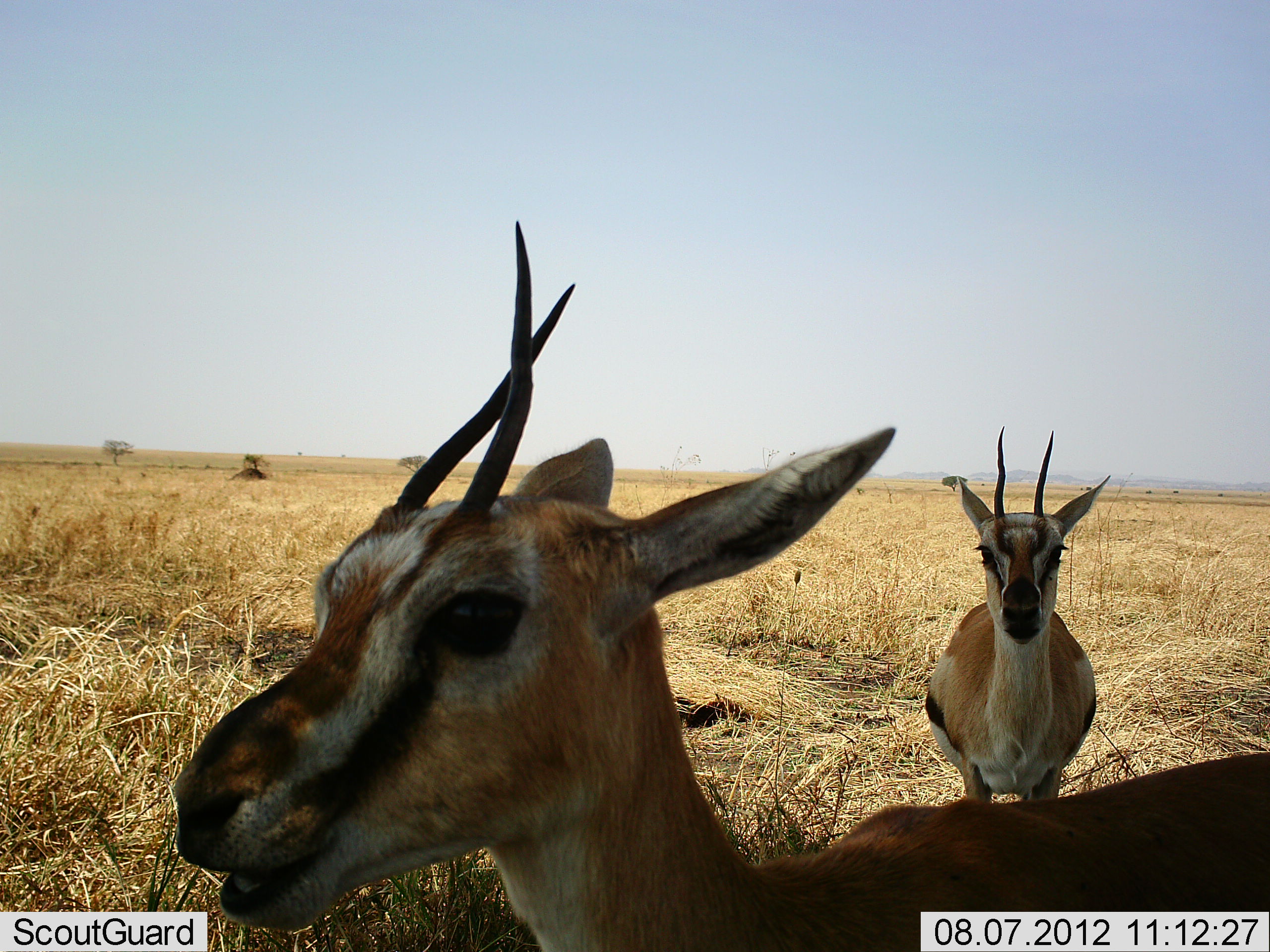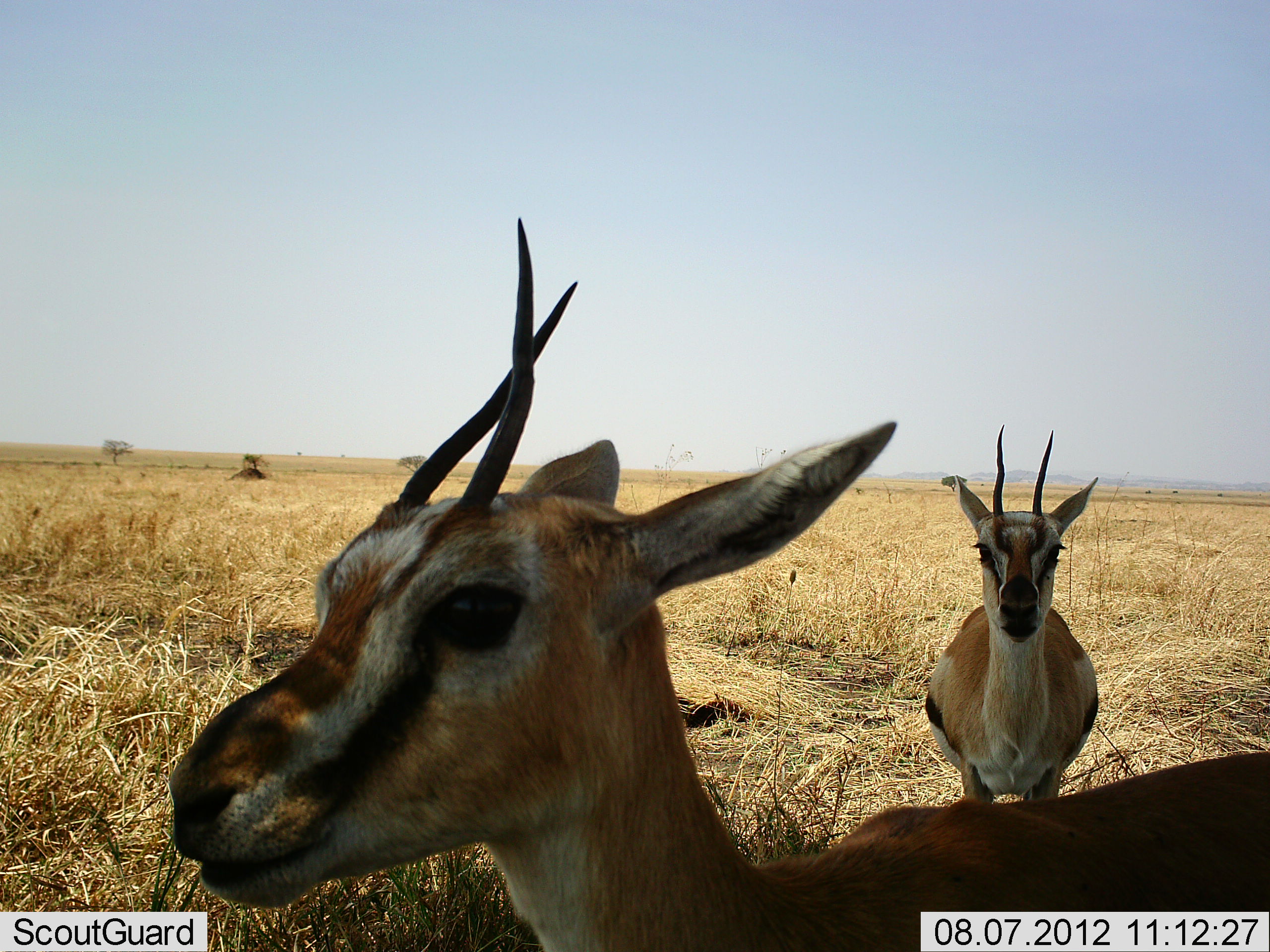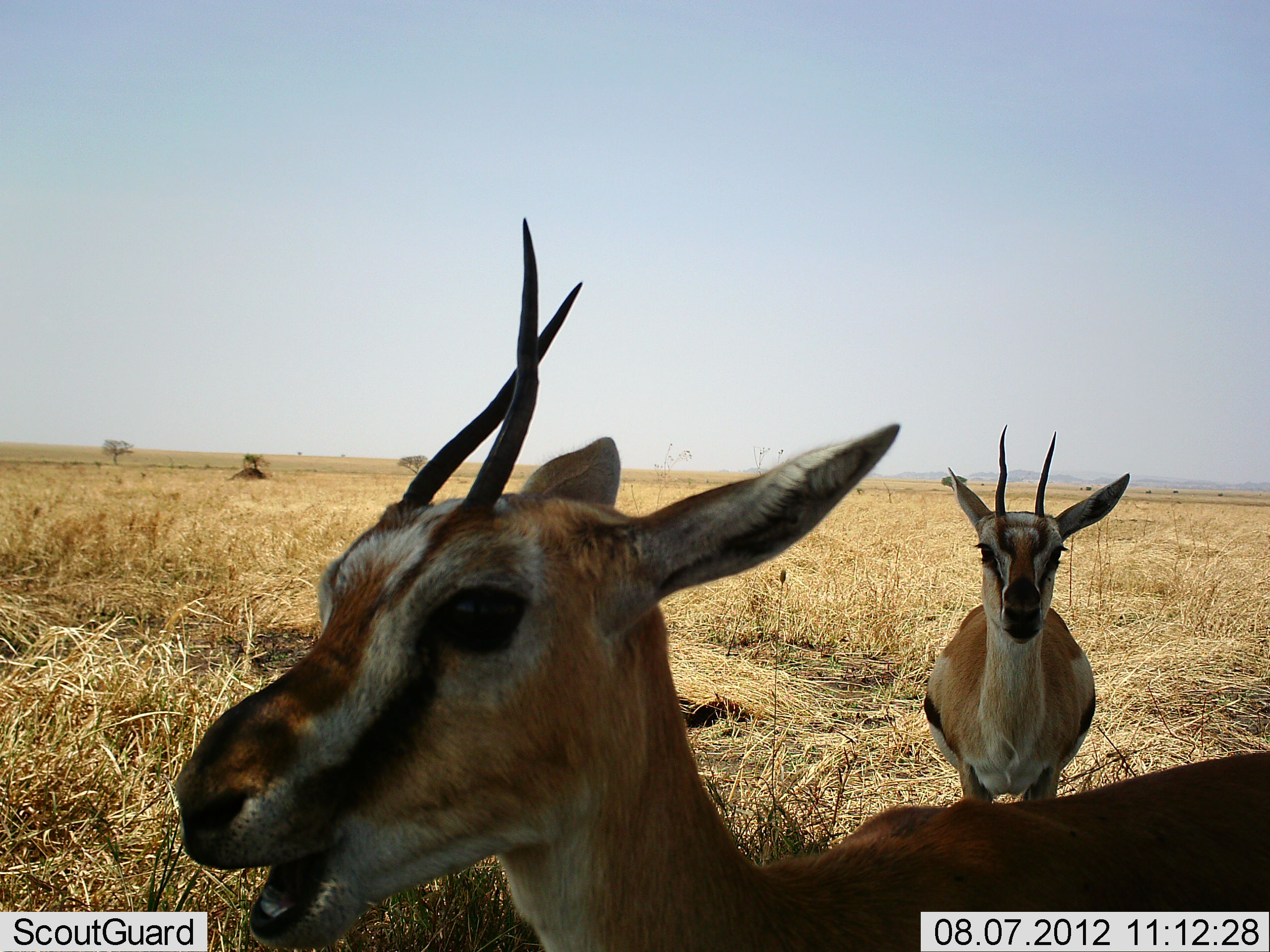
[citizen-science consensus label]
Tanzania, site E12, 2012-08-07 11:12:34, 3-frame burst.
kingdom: Animalia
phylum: Chordata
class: Mammalia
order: Artiodactyla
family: Bovidae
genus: Eudorcas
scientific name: Eudorcas thomsonii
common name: thomson's gazelle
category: gazellethomsons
Gazellethomsons (thomson's gazelle) (Eudorcas thomsonii), count 2. Behavior (volunteer vote fractions): standing 100%, resting 0%, moving 0%, interacting 0%. Young present (vote fraction): 0%. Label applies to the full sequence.